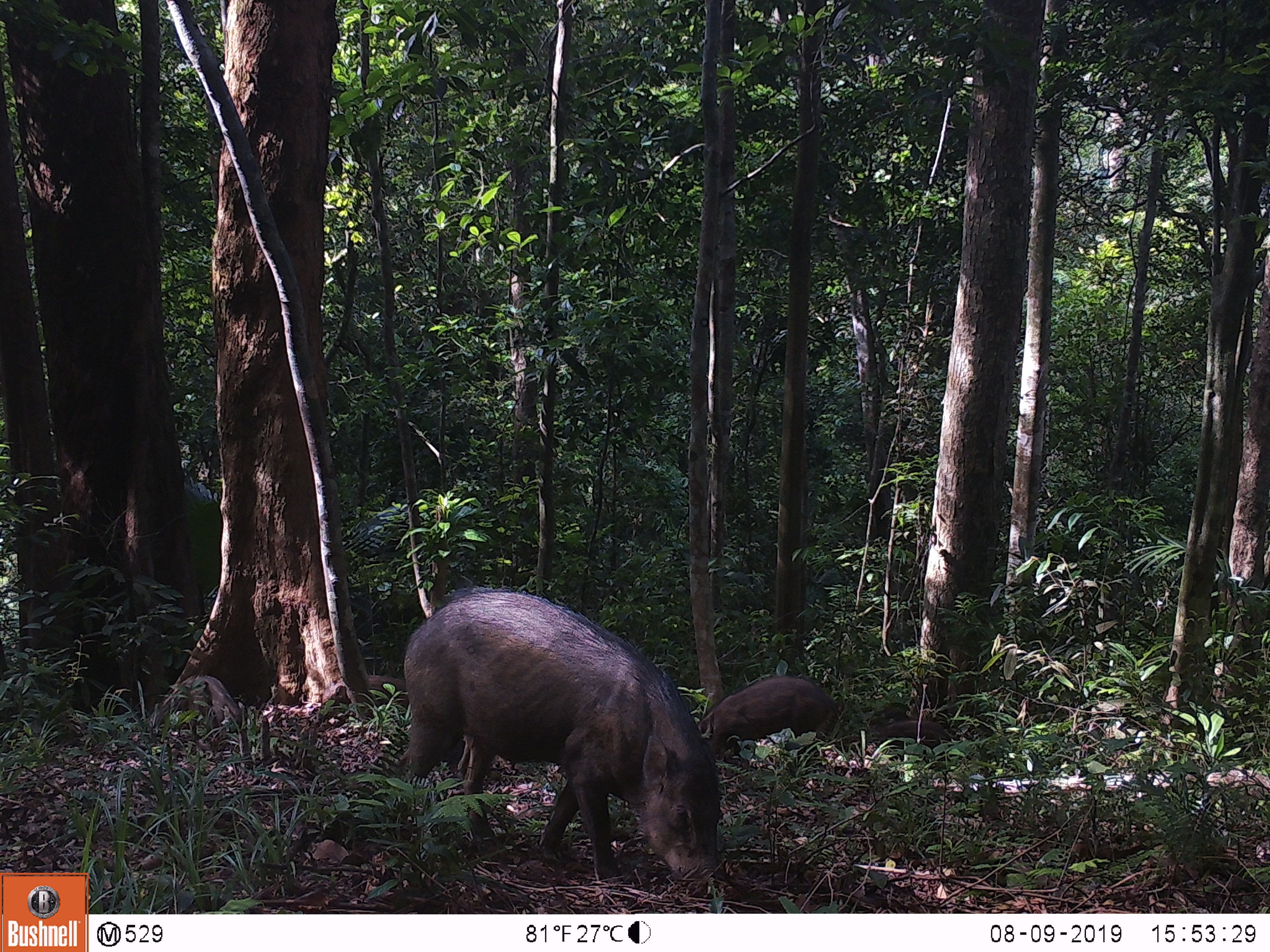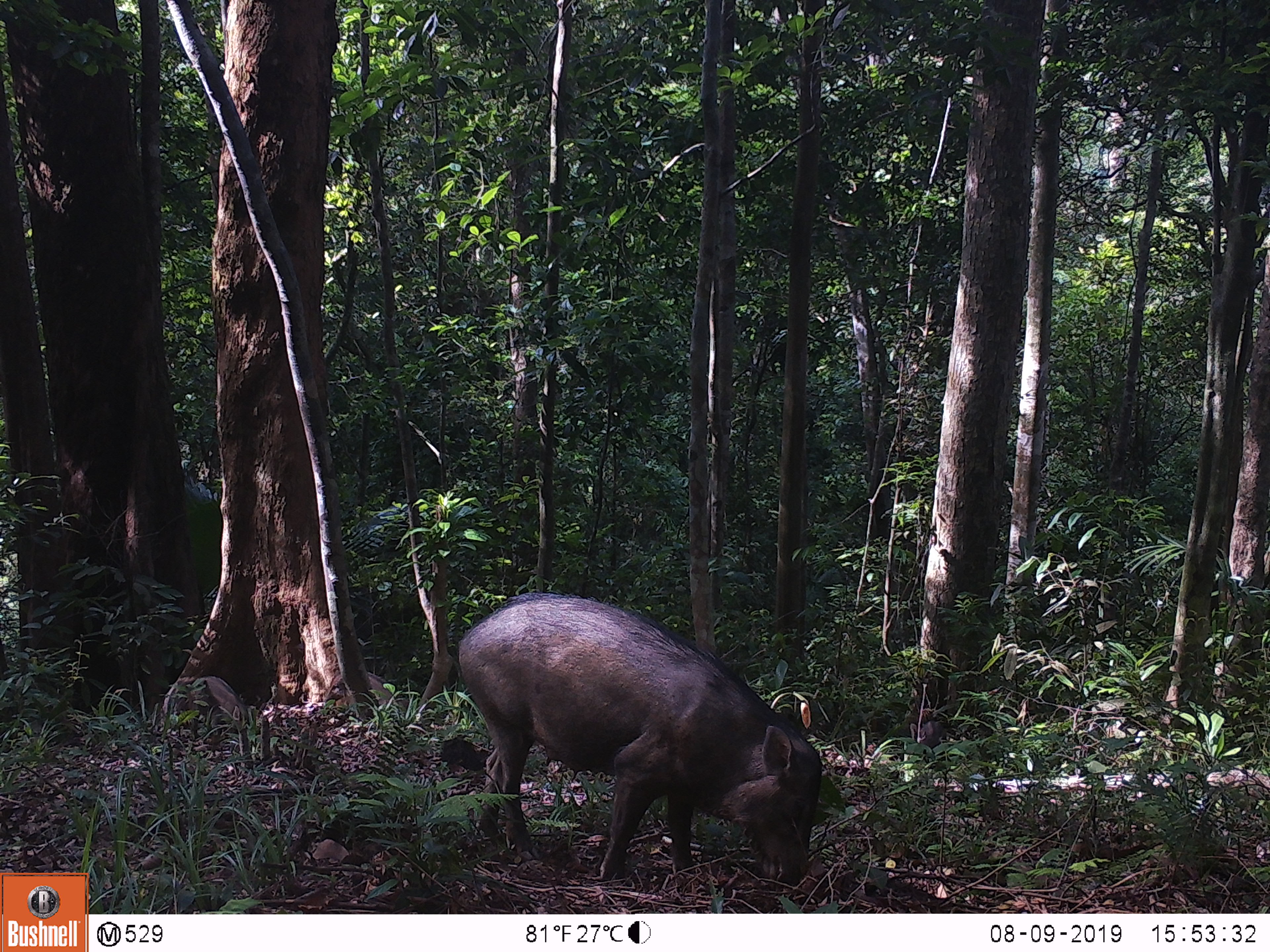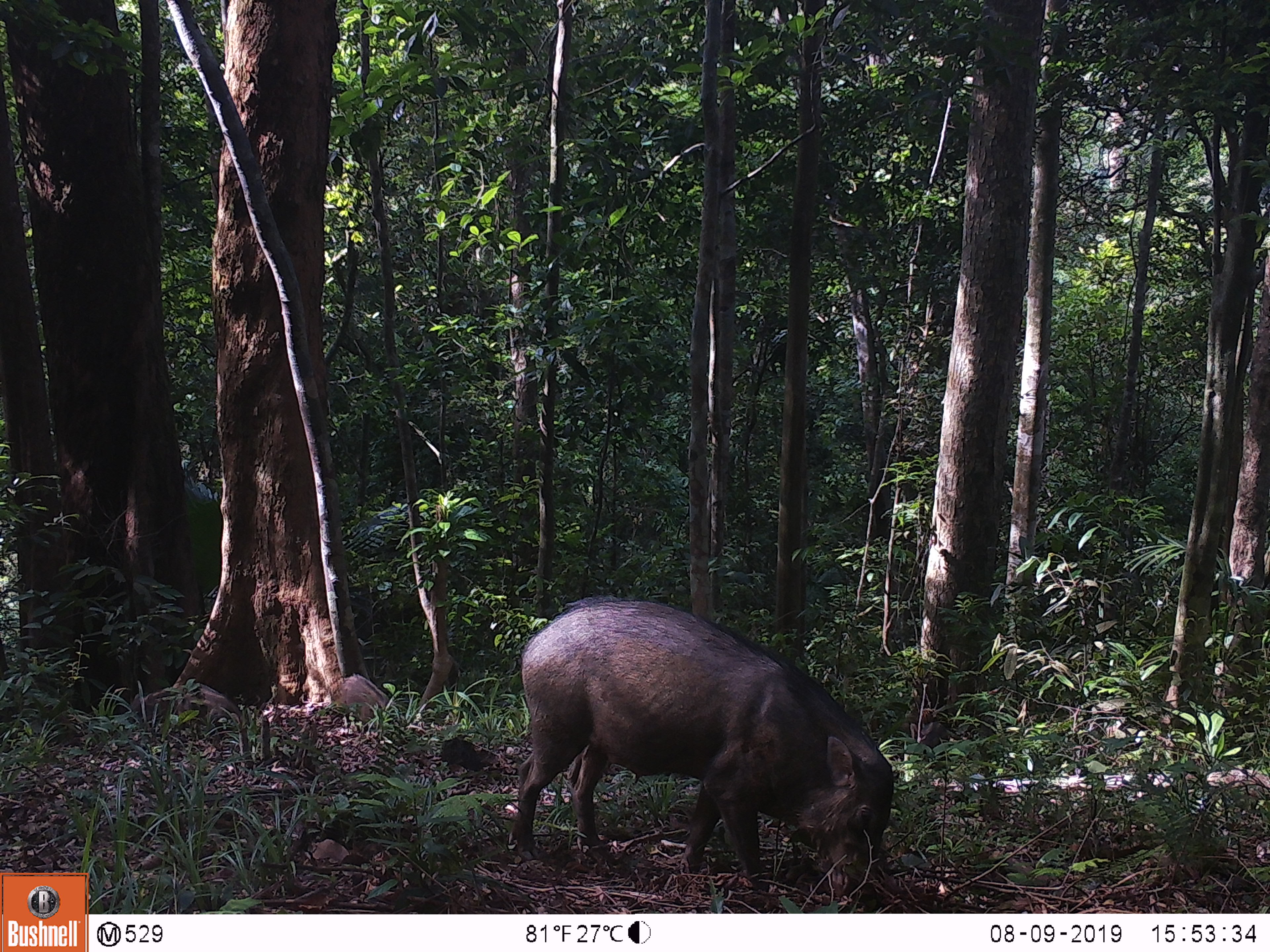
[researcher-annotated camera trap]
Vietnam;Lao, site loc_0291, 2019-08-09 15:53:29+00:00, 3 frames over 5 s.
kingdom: Animalia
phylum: Chordata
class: Mammalia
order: Artiodactyla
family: Suidae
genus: Sus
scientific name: Sus scrofa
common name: eurasian wild pig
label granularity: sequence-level